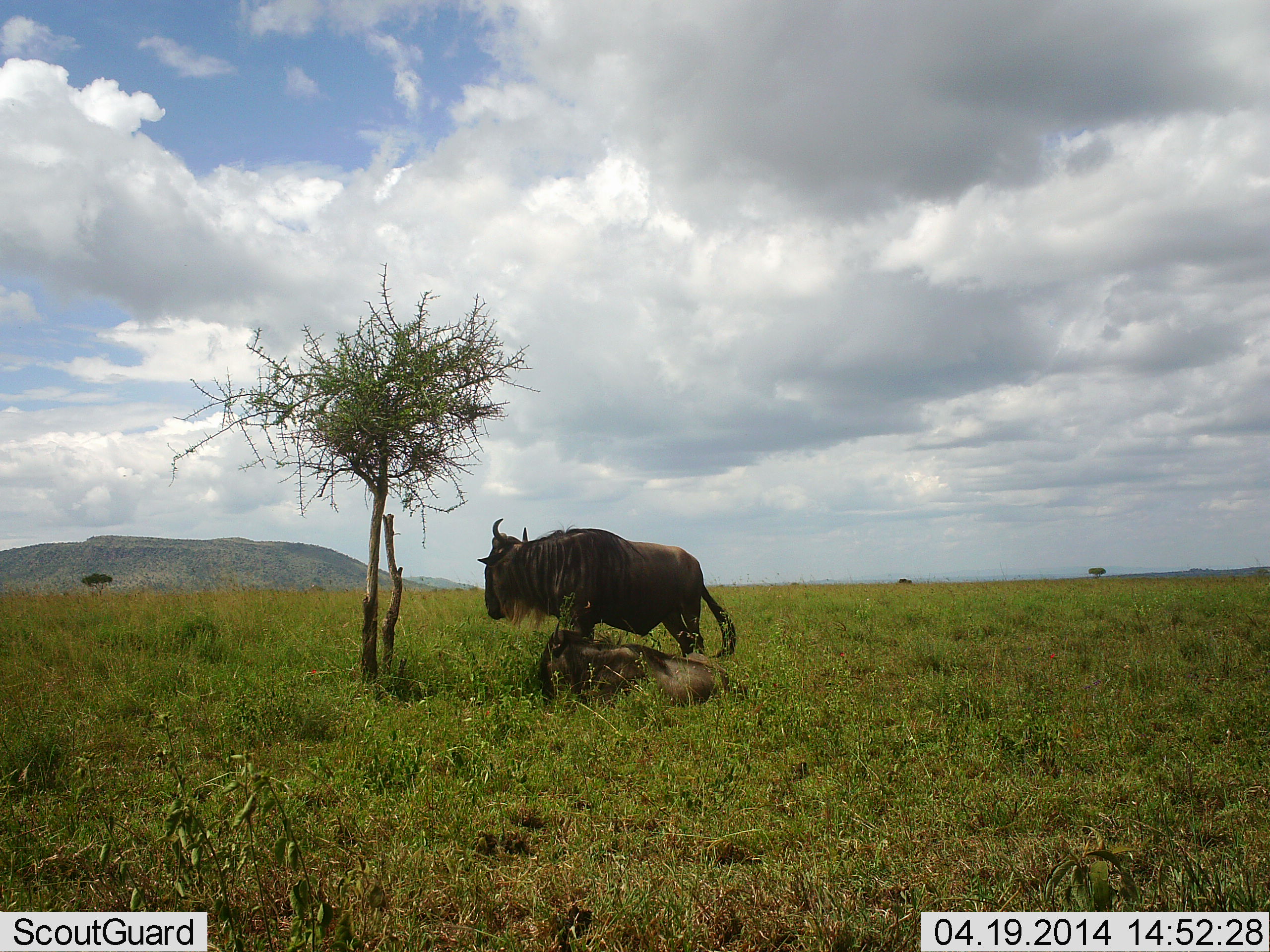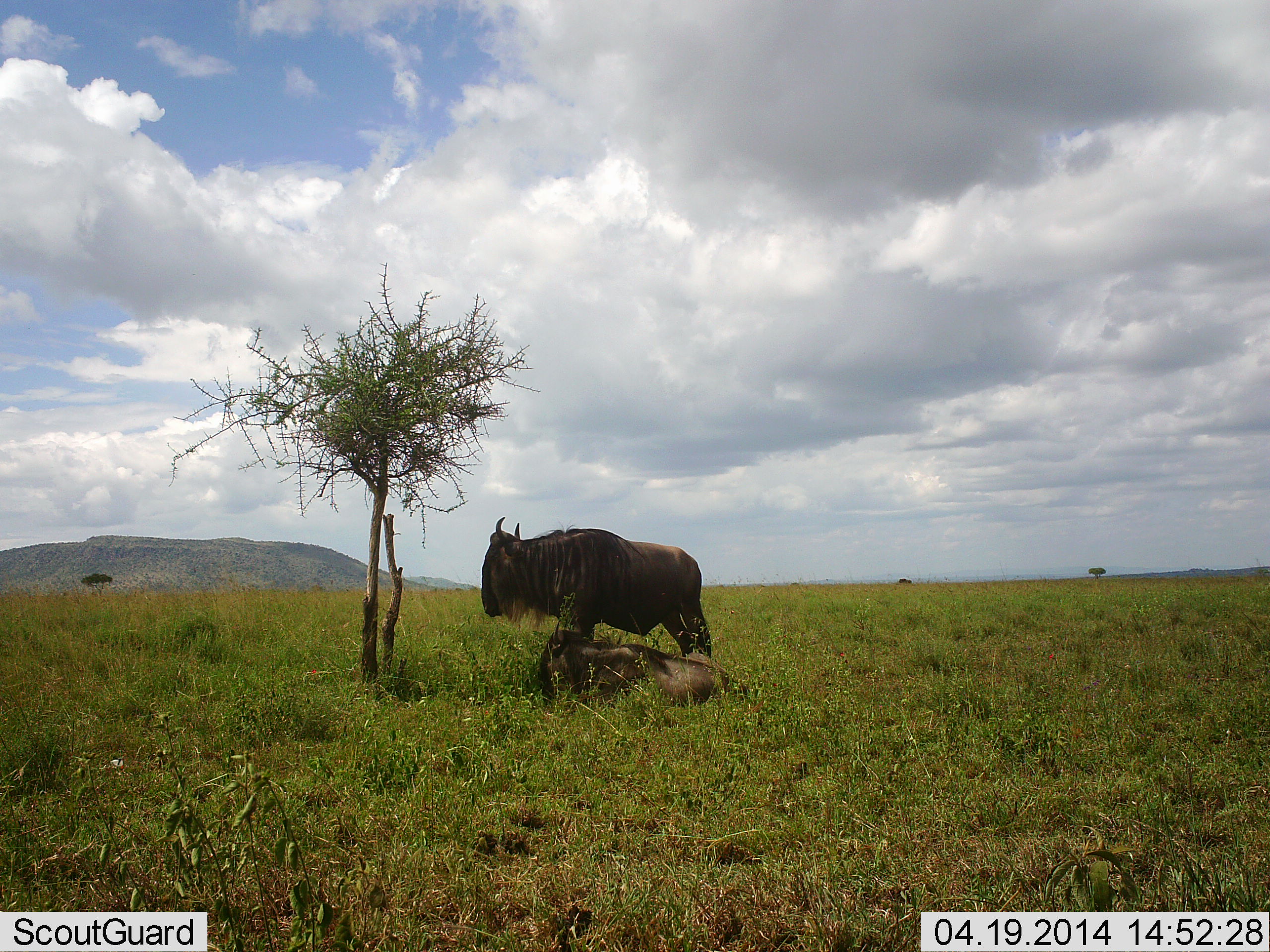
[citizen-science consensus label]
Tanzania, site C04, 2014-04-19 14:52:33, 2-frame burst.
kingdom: Animalia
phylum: Chordata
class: Mammalia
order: Artiodactyla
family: Bovidae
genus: Connochaetes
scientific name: Connochaetes taurinus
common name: blue wildebeest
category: wildebeest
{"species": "wildebeest (blue wildebeest) (Connochaetes taurinus)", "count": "2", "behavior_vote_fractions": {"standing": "90%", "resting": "100%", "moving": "0%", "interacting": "0%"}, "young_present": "0%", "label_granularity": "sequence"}